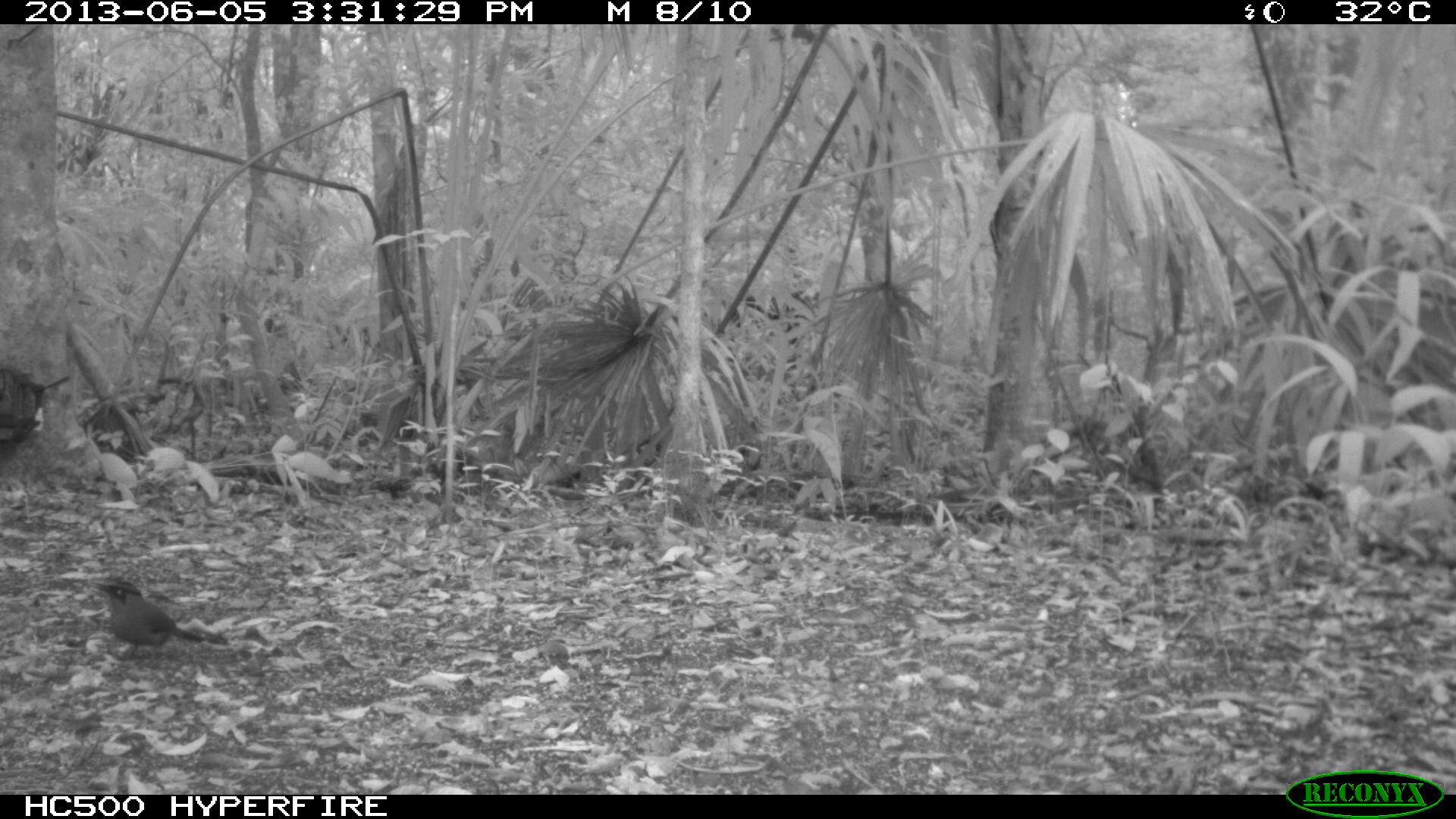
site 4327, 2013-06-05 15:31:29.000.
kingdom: Animalia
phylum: Chordata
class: Aves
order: Coraciiformes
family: Momotidae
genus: Momotus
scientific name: Momotus momota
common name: amazonian motmot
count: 1